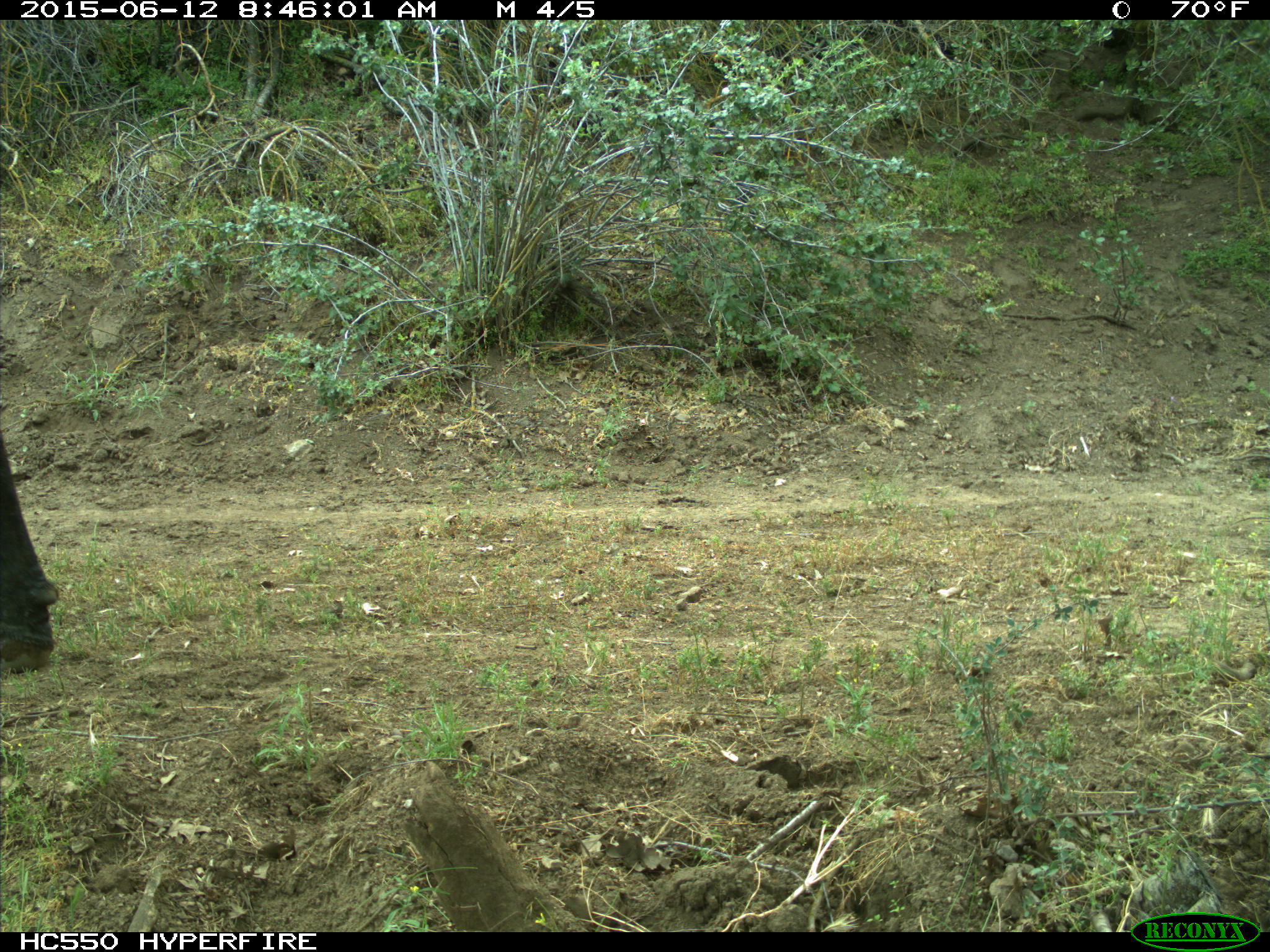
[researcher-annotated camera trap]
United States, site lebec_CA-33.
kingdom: Animalia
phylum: Chordata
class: Mammalia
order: Artiodactyla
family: Bovidae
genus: Bos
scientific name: Bos taurus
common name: domestic cow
Bos taurus (domestic cow).